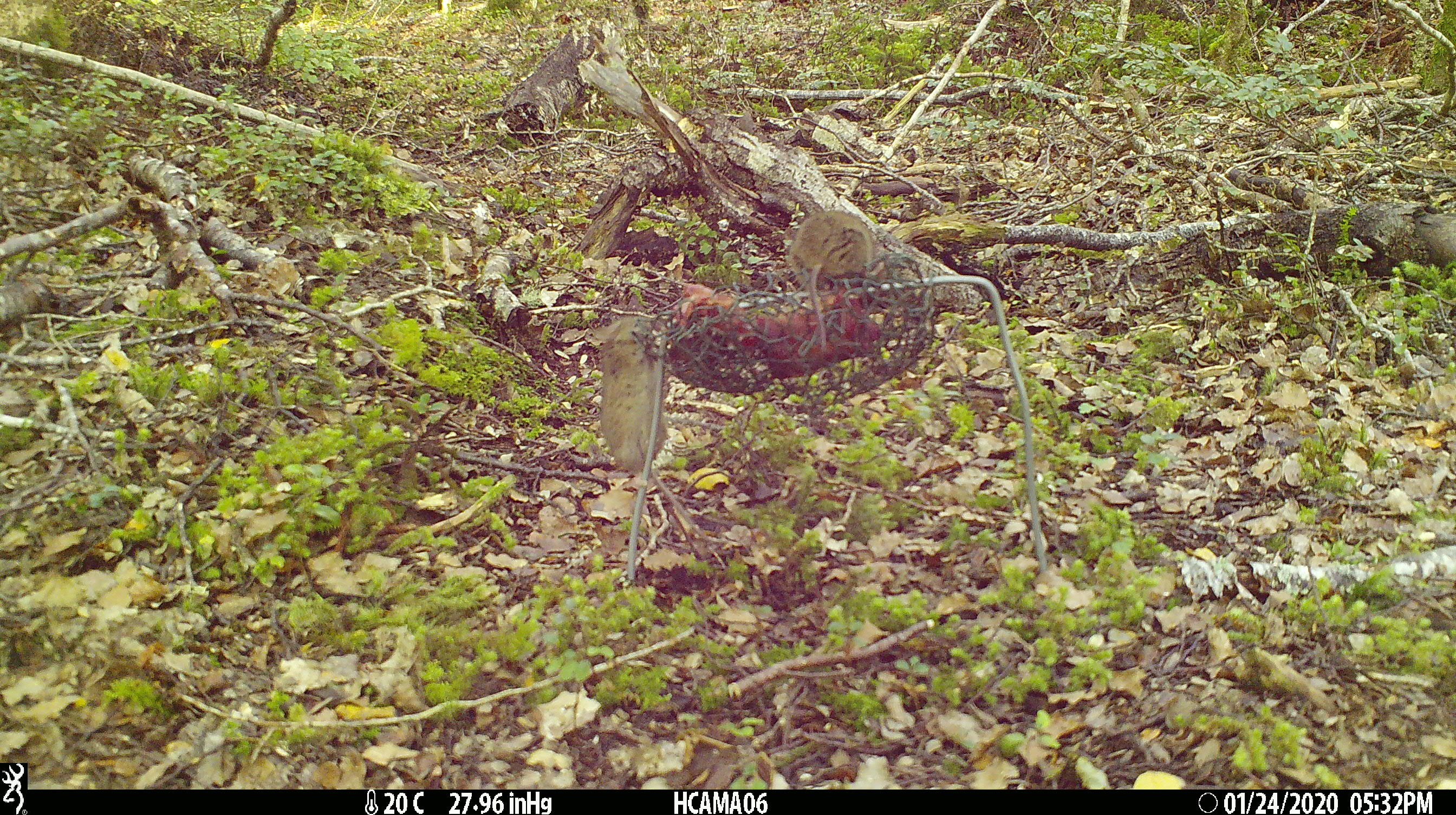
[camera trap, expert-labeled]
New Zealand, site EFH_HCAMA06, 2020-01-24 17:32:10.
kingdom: Animalia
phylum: Chordata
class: Mammalia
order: Rodentia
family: Muridae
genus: Mus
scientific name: Mus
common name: mouse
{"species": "mouse (Mus)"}